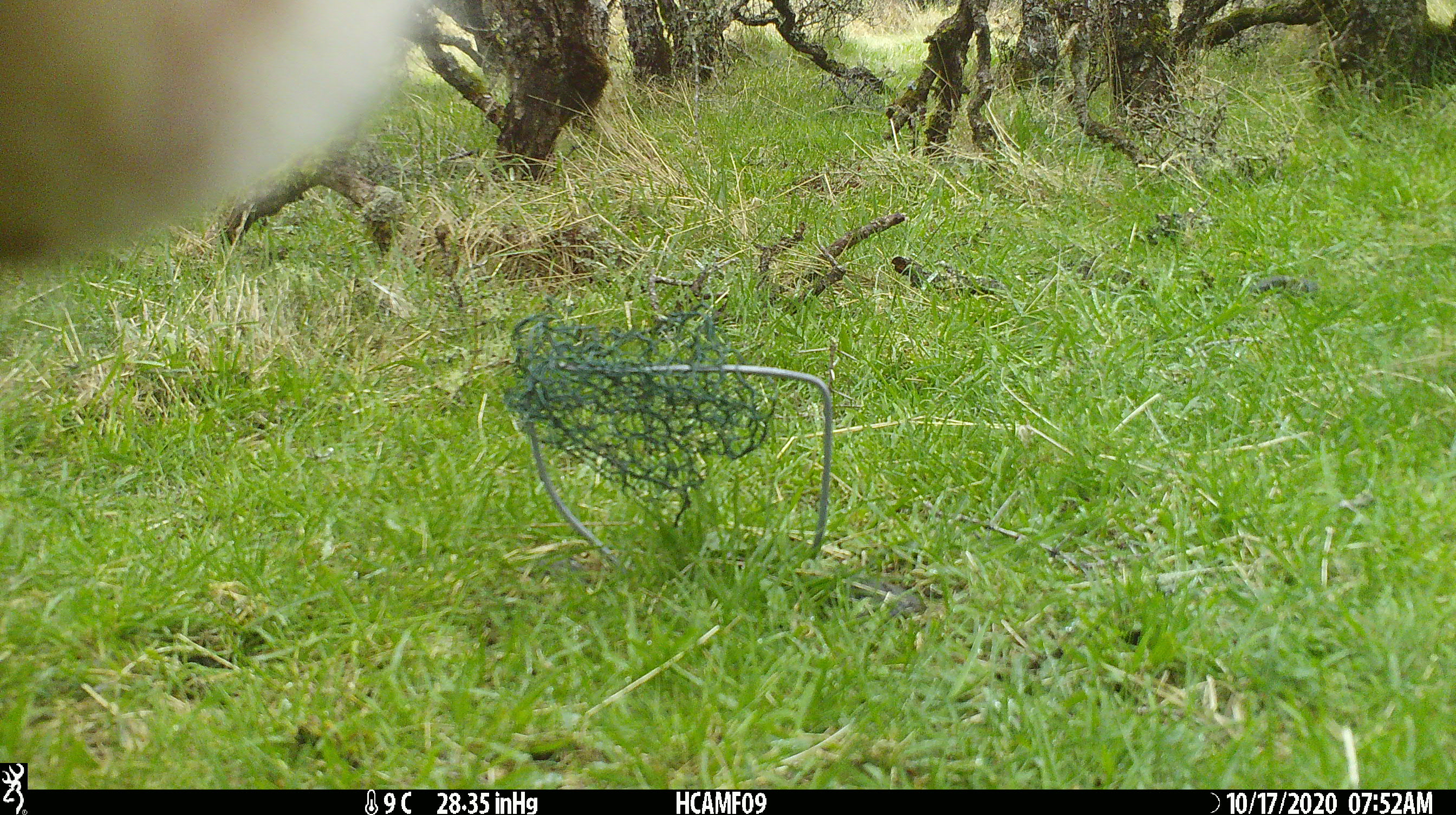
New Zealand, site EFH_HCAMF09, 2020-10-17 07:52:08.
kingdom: Animalia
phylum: Chordata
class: Mammalia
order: Artiodactyla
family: Bovidae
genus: Bos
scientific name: Bos taurus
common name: domestic cow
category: cow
Cow (domestic cow) (Bos taurus).